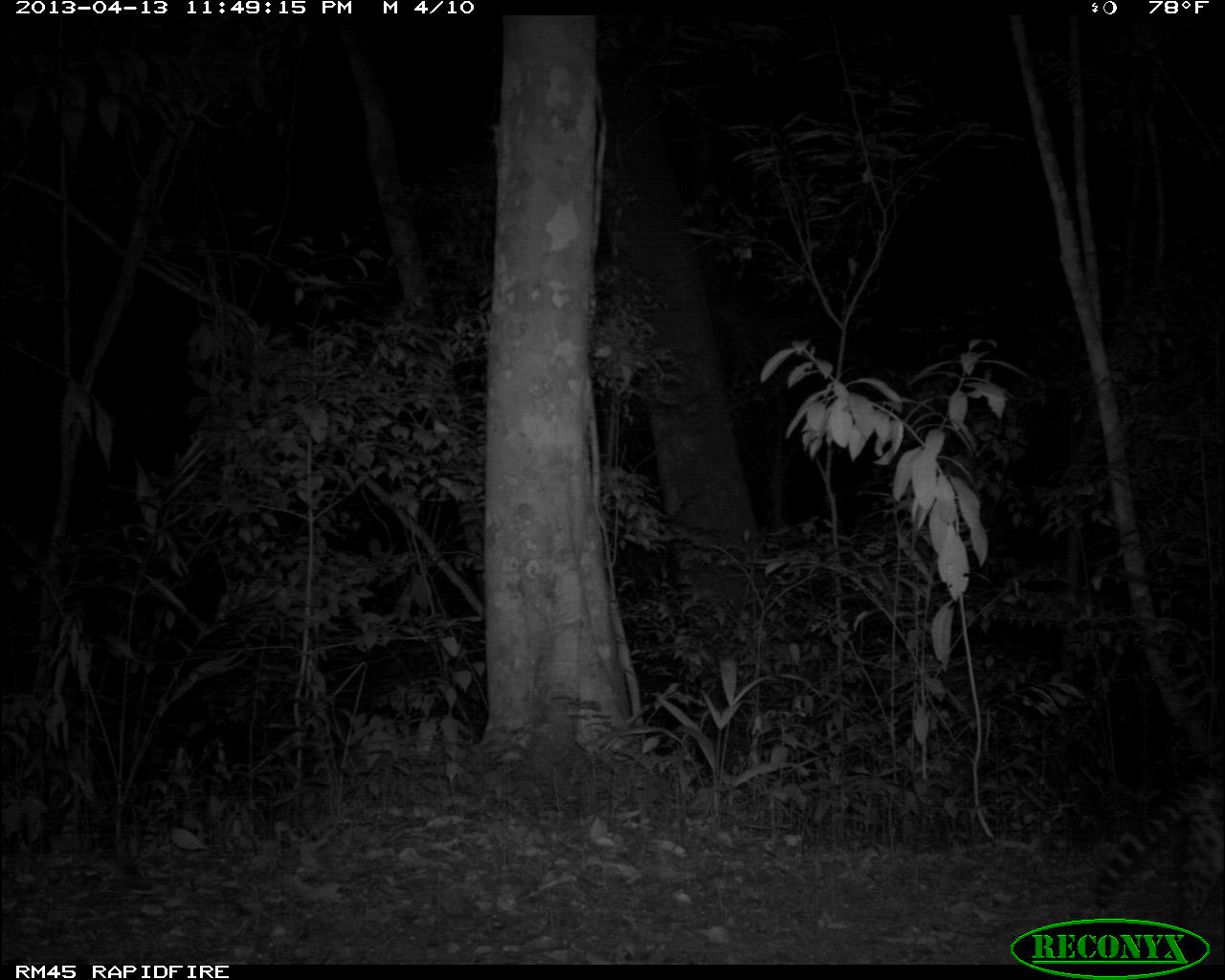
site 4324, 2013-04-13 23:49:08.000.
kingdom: Animalia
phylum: Chordata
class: Mammalia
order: Carnivora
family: Felidae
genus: Leopardus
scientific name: Leopardus pardalis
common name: ocelot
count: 1